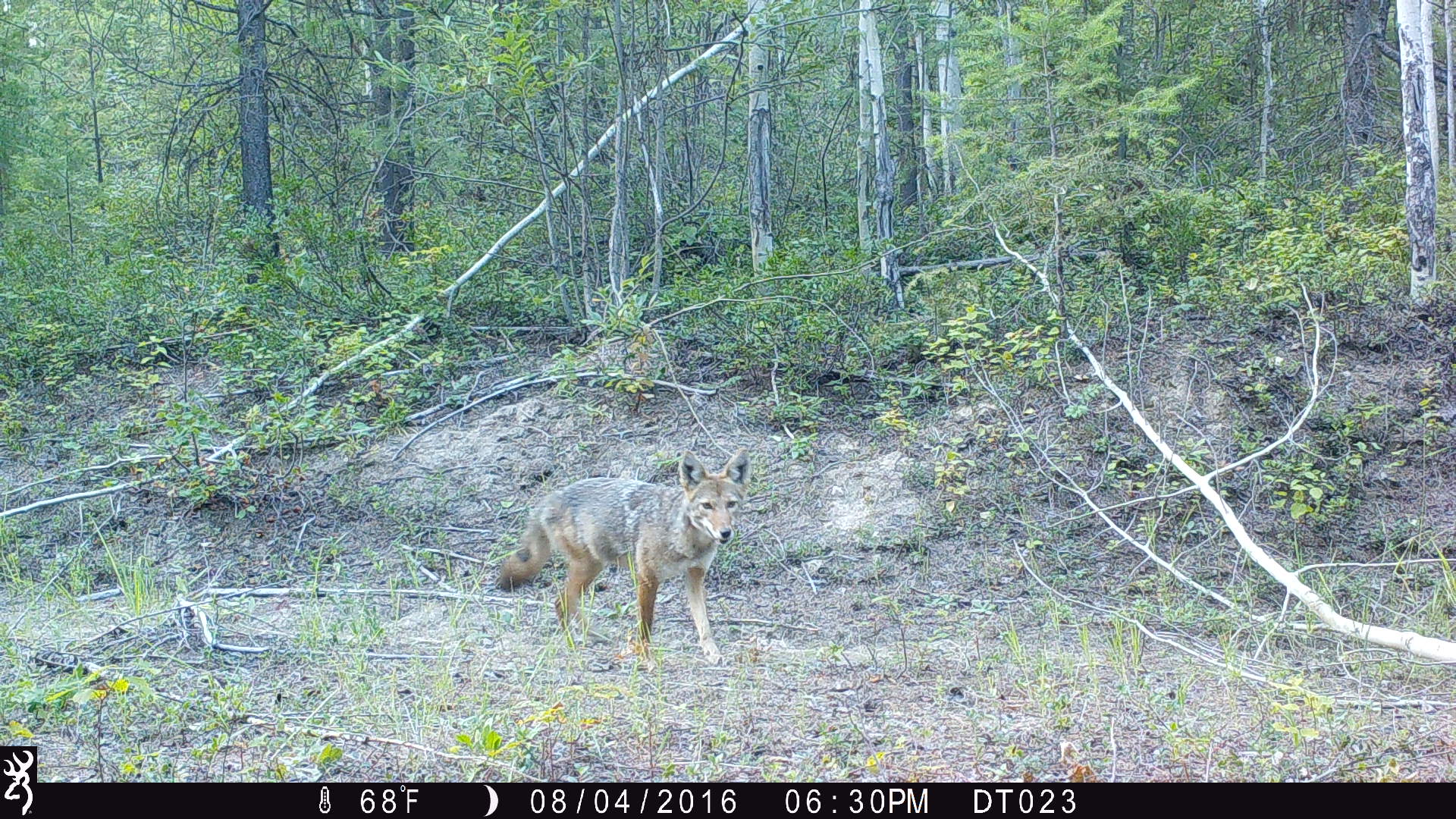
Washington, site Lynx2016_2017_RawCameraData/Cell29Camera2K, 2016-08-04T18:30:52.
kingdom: Animalia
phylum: Chordata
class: Mammalia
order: Carnivora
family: Canidae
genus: Canis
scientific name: Canis latrans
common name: coyote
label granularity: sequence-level